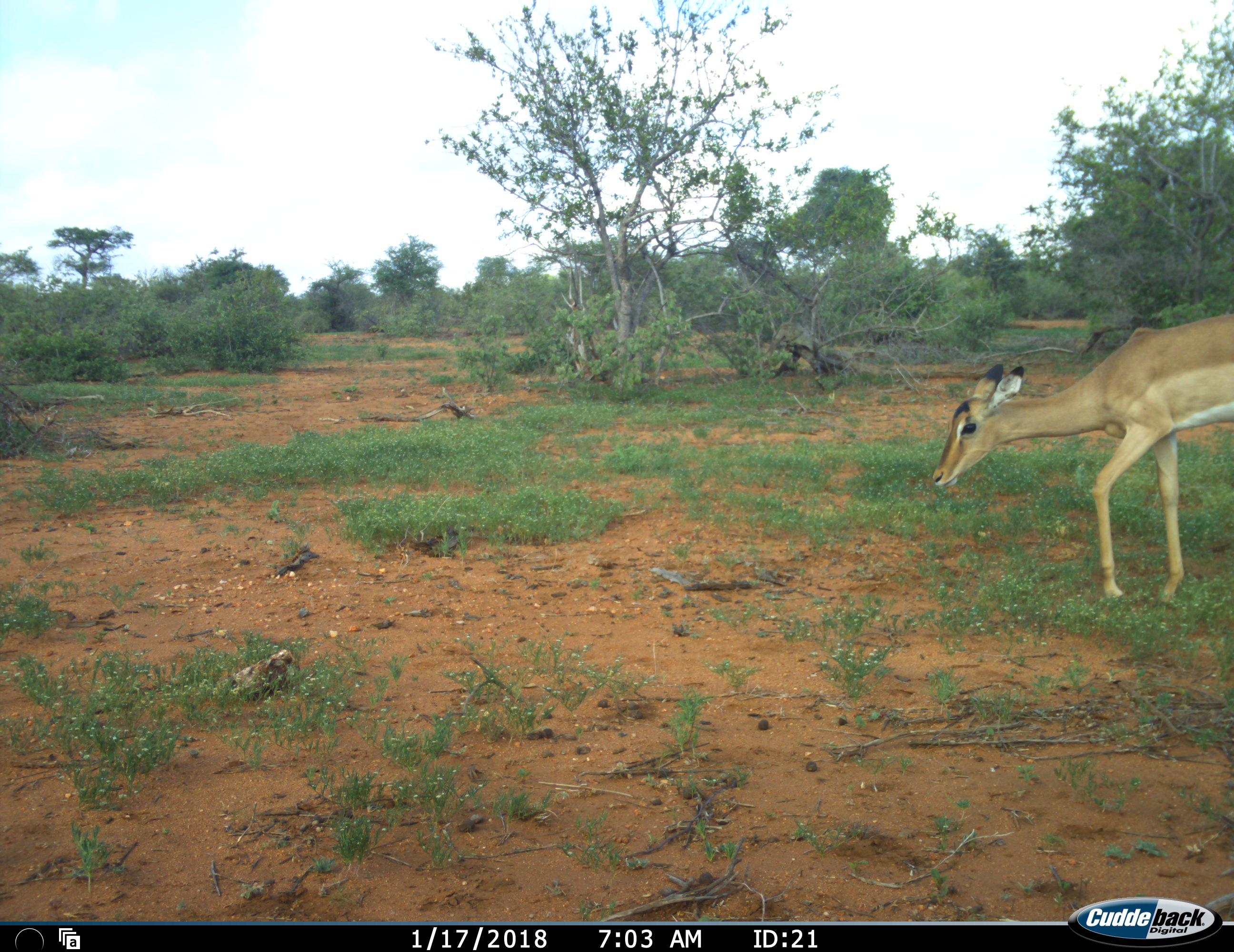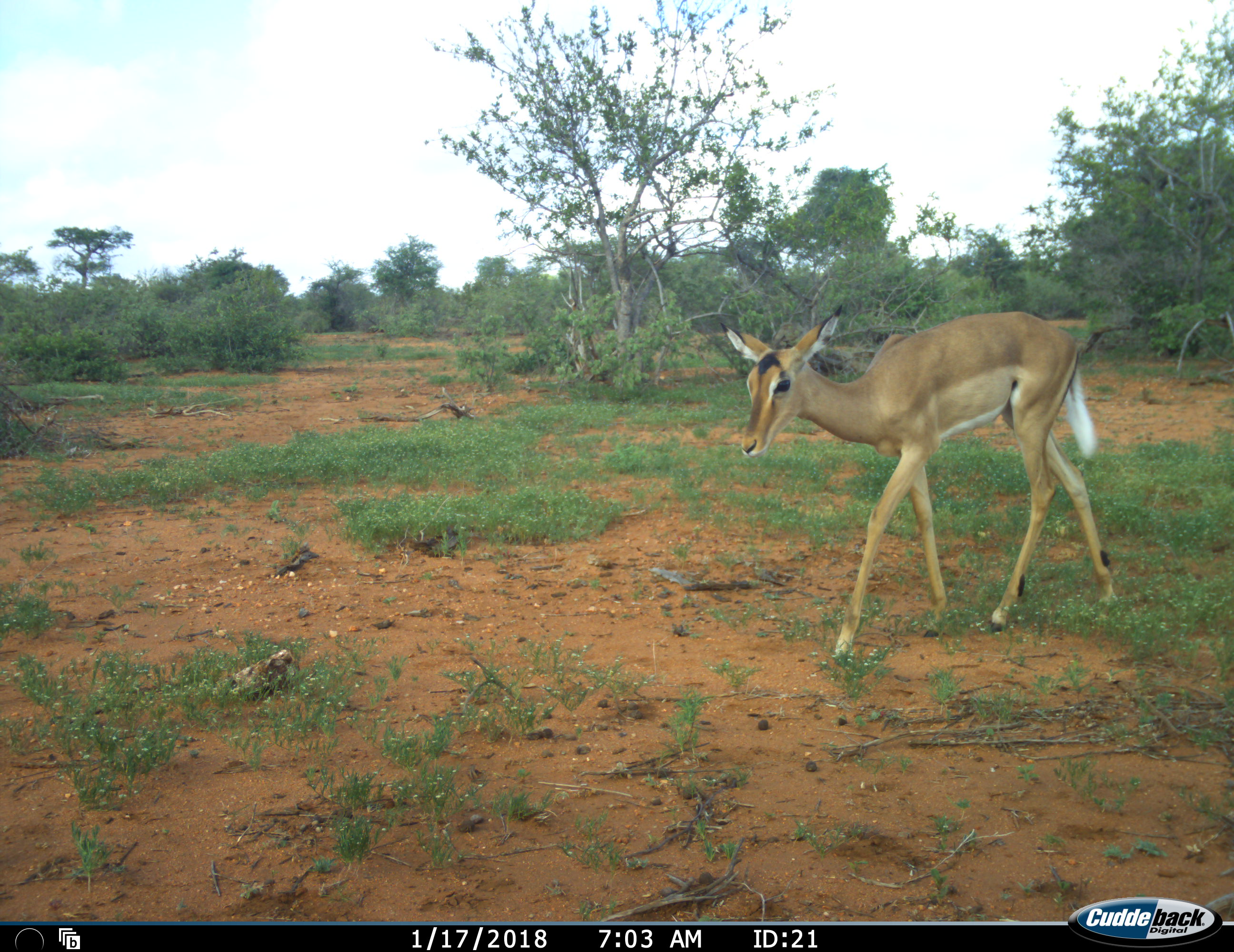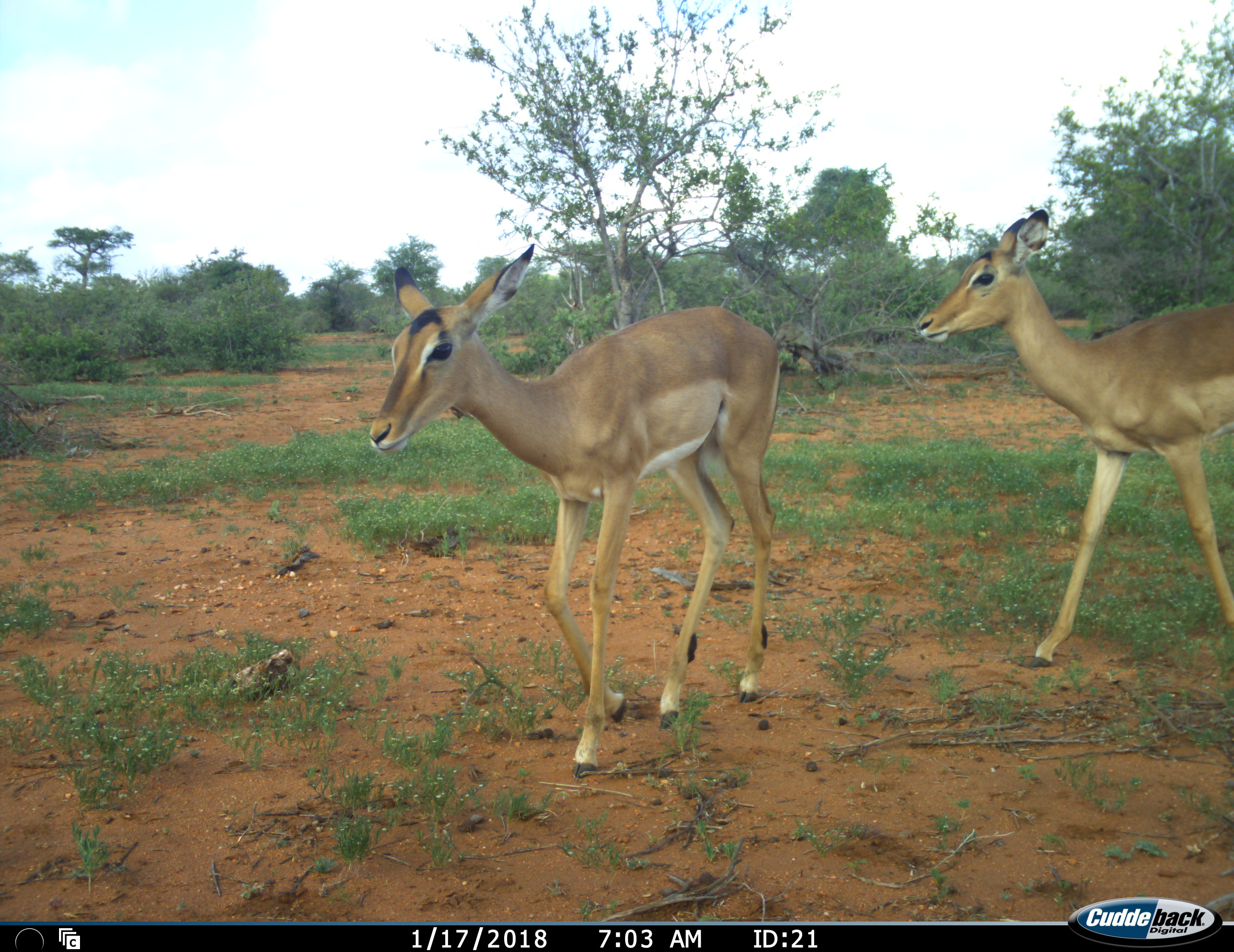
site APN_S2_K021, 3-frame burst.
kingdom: Animalia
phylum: Chordata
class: Mammalia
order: Artiodactyla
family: Bovidae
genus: Aepyceros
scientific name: Aepyceros melampus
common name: impala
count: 2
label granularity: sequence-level